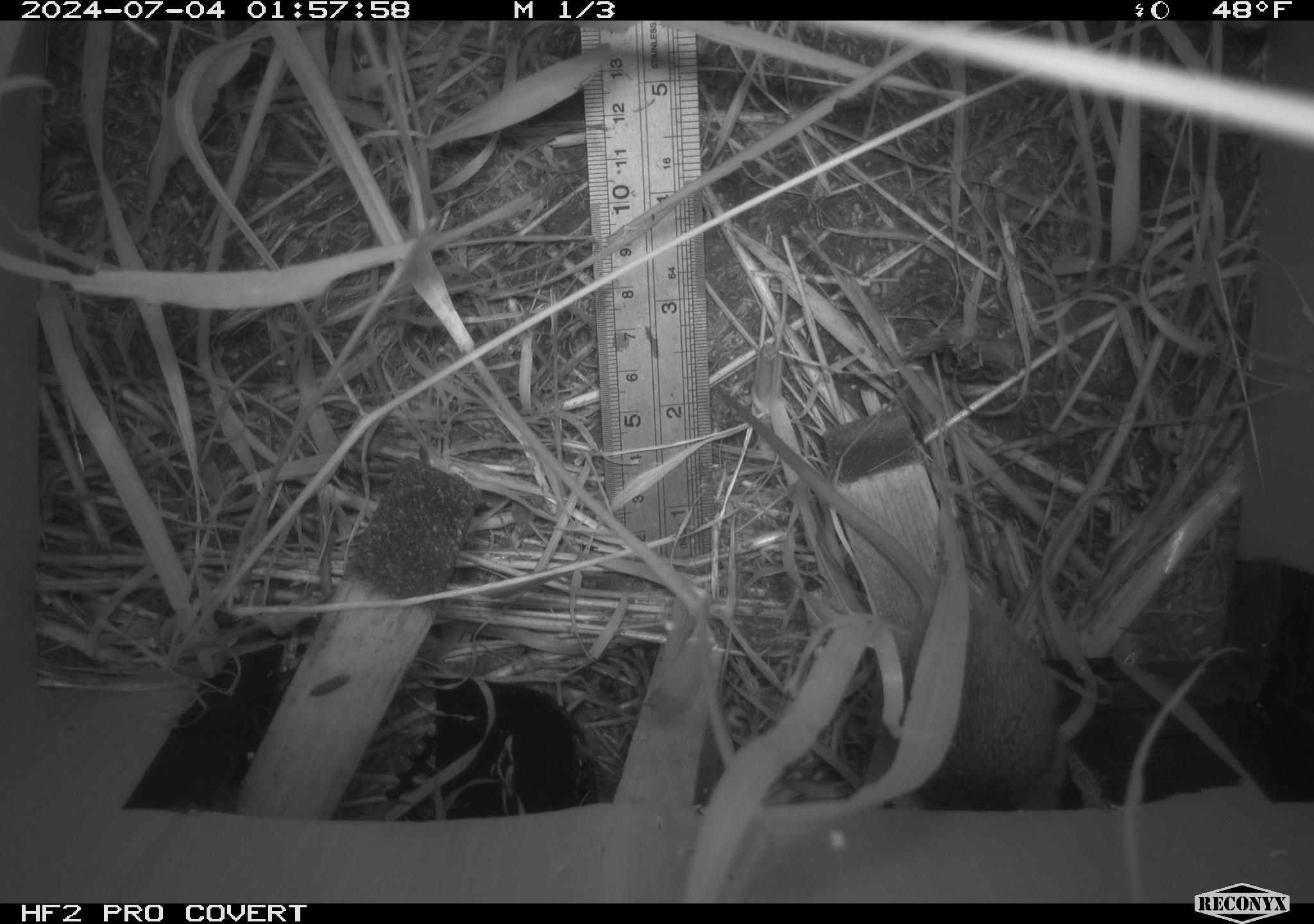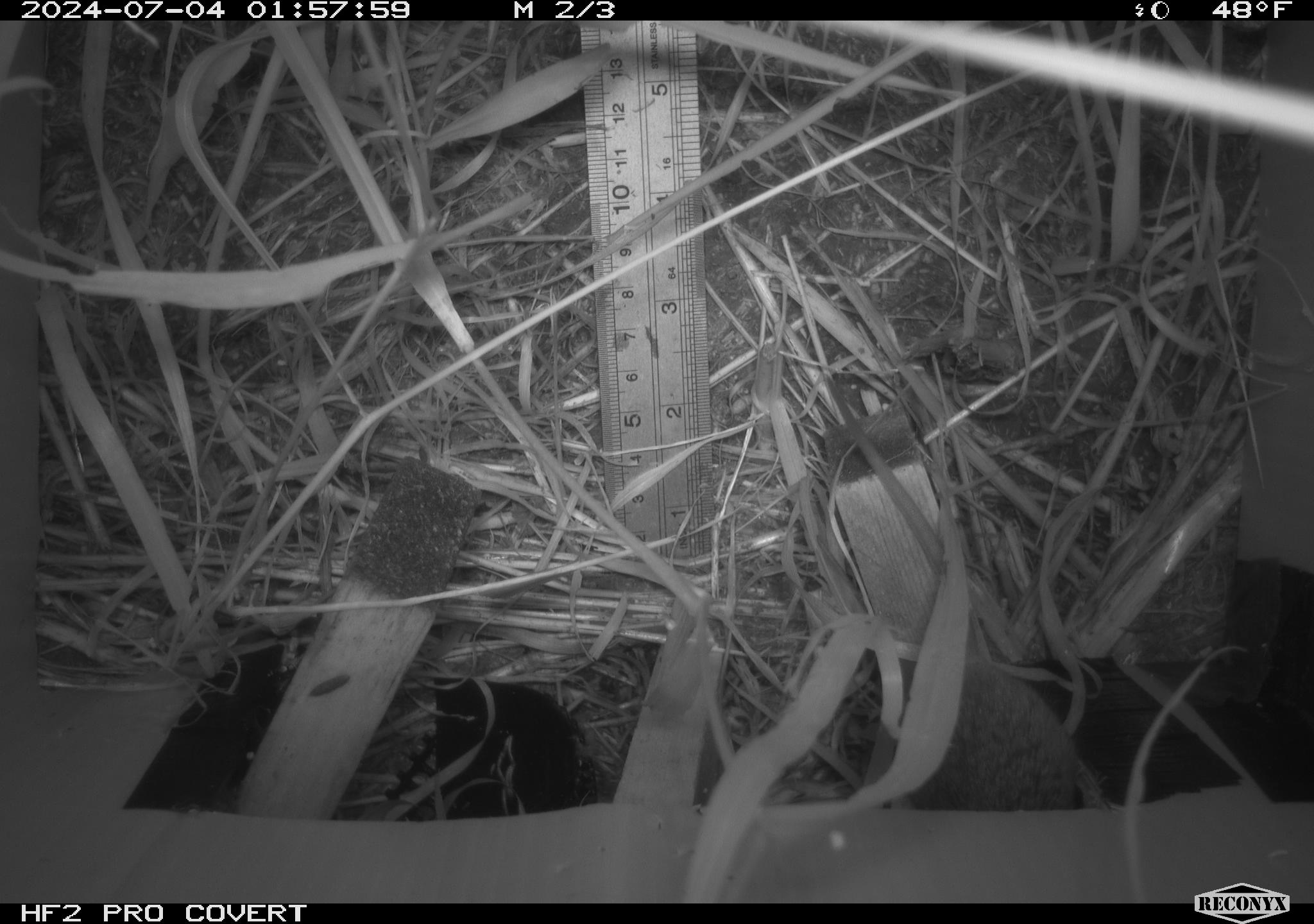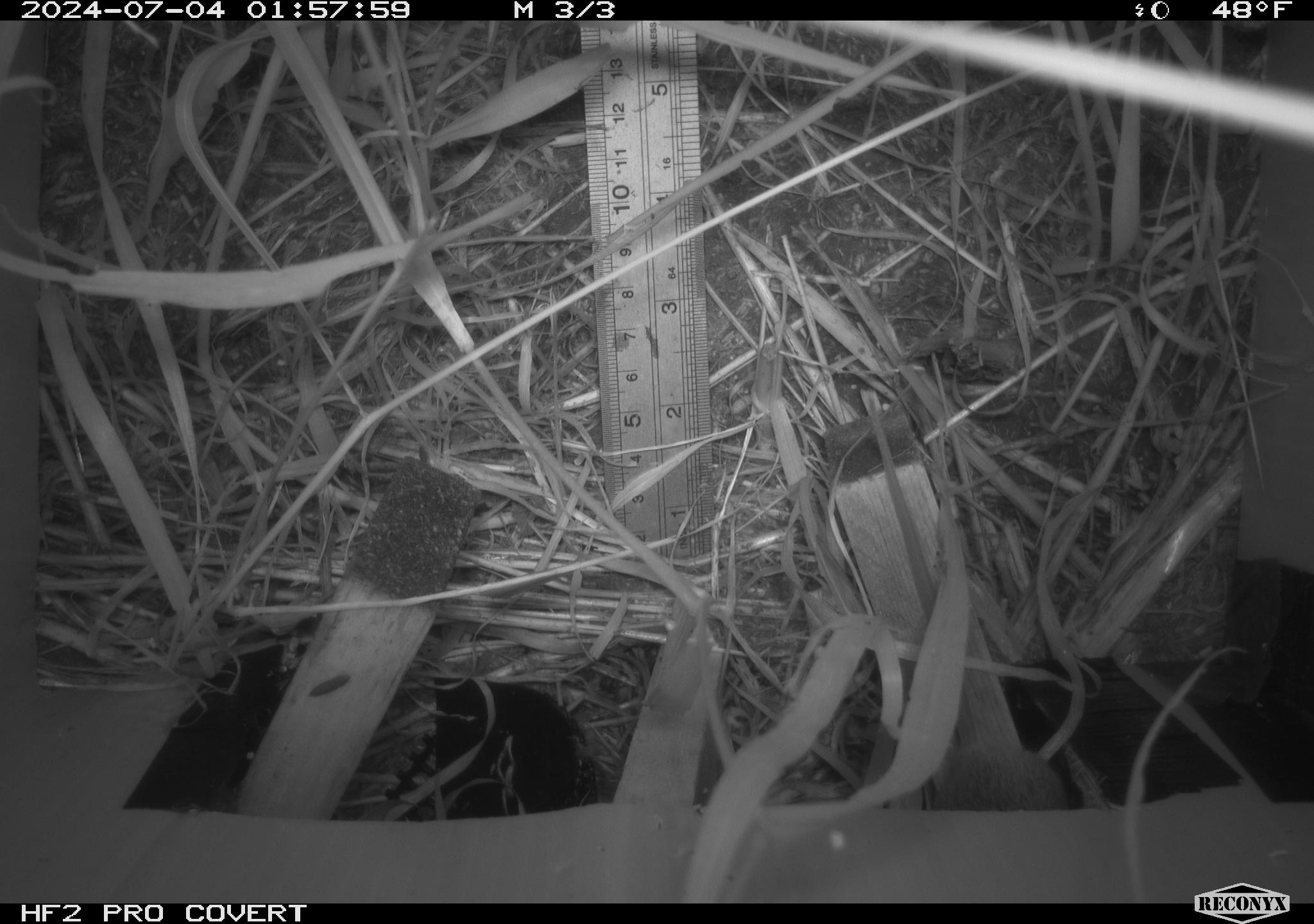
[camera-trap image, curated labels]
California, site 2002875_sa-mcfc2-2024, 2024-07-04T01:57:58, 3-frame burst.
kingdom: Animalia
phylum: Chordata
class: Mammalia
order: Rodentia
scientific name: Rodentia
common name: rodent